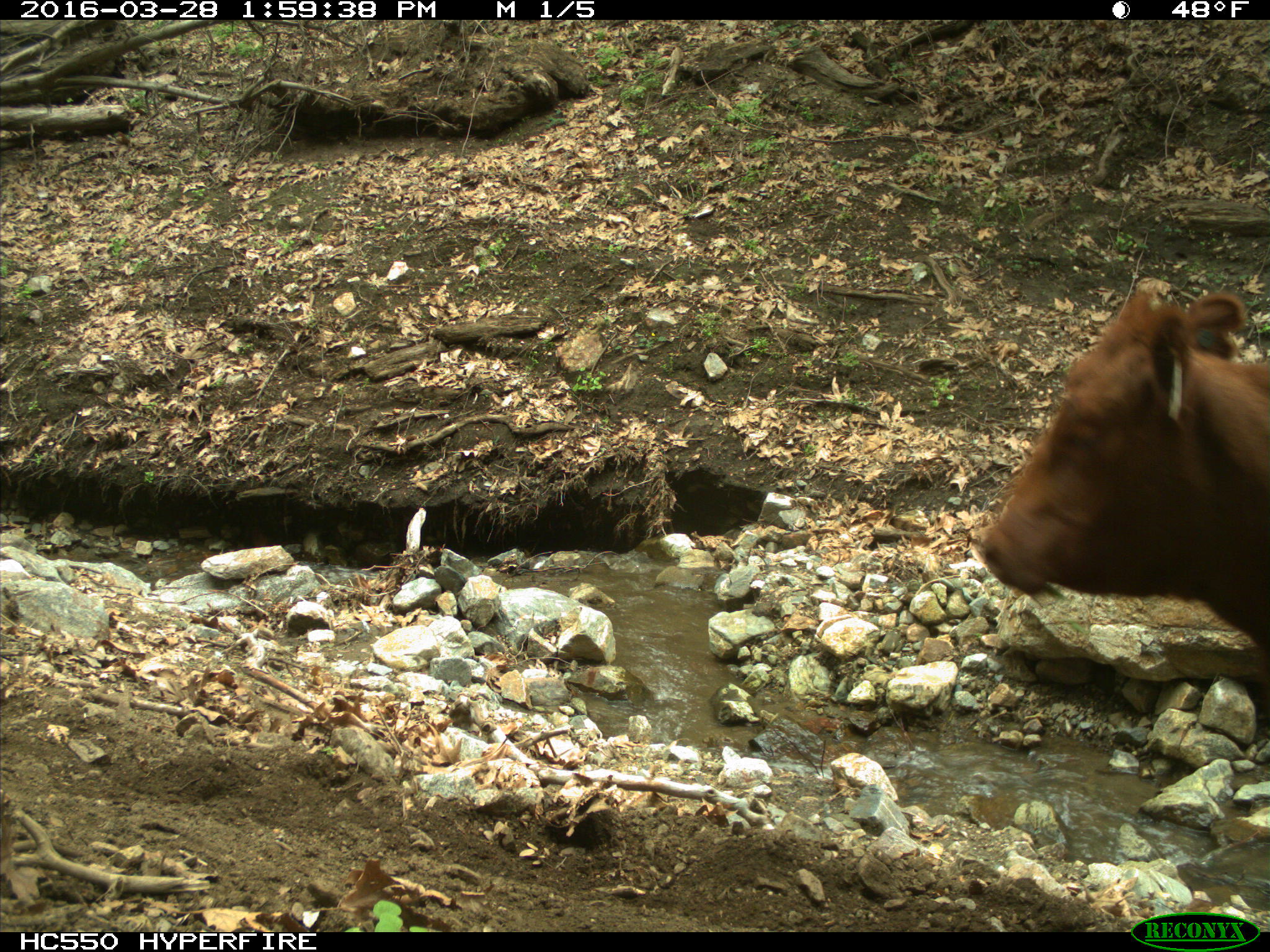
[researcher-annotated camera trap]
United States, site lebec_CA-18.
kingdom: Animalia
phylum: Chordata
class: Mammalia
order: Artiodactyla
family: Bovidae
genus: Bos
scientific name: Bos taurus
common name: domestic cow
Bos taurus (domestic cow).